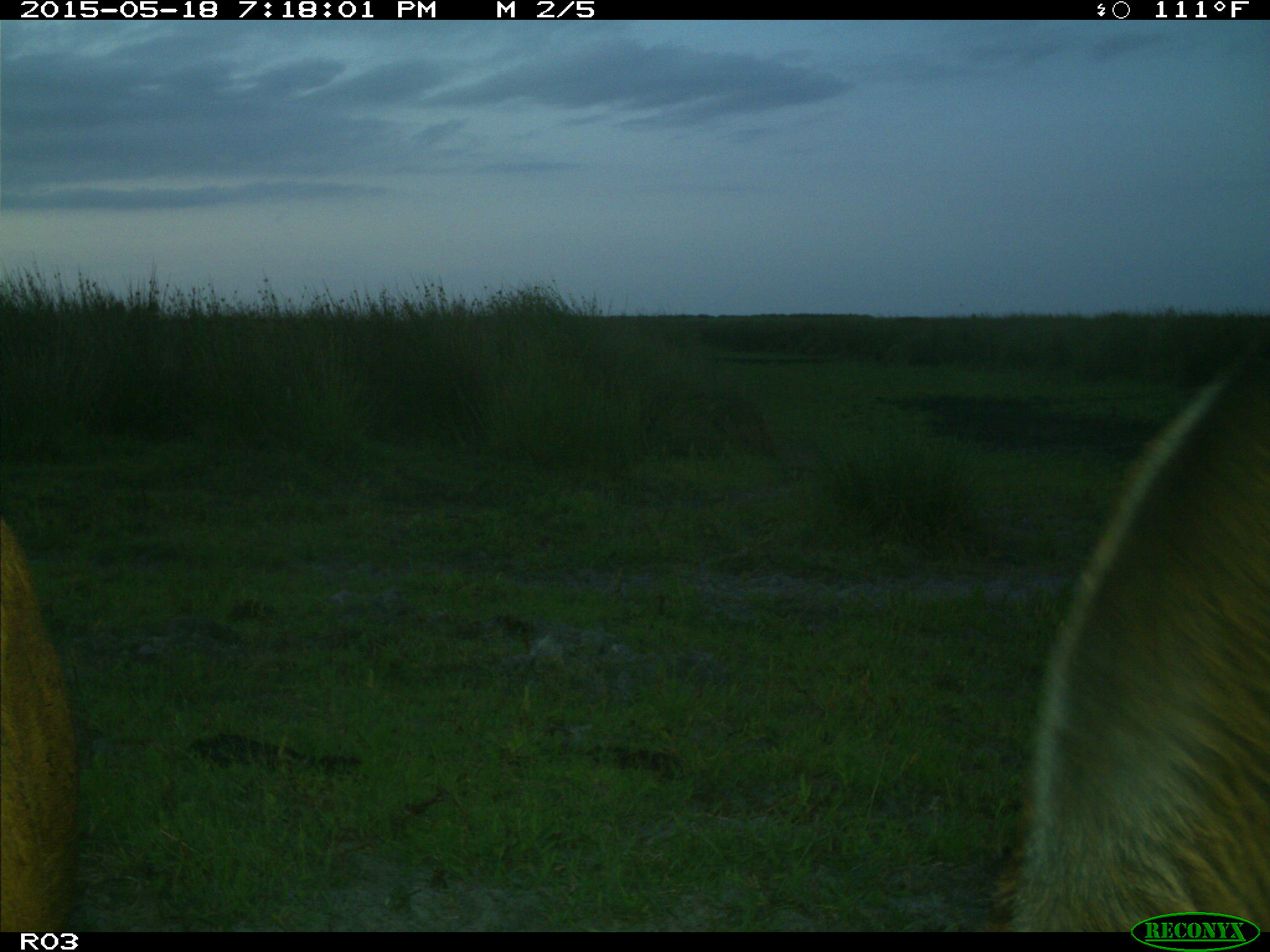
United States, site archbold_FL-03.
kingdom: Animalia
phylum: Chordata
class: Mammalia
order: Artiodactyla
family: Bovidae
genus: Bos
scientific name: Bos taurus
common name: domestic cow